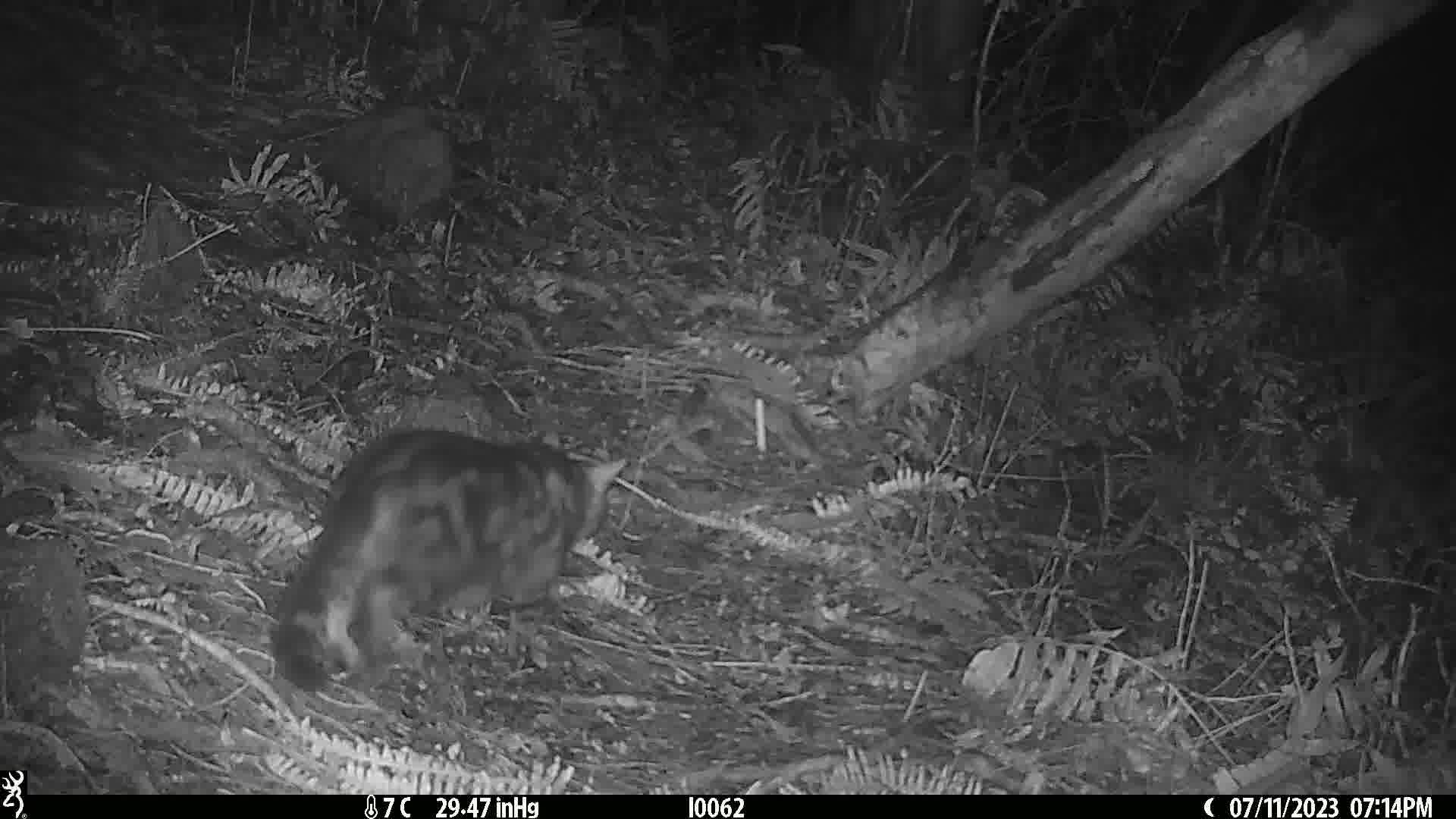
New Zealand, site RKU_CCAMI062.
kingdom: Animalia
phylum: Chordata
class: Mammalia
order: Carnivora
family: Felidae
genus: Felis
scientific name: Felis catus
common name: domestic cat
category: cat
Cat (domestic cat) (Felis catus).